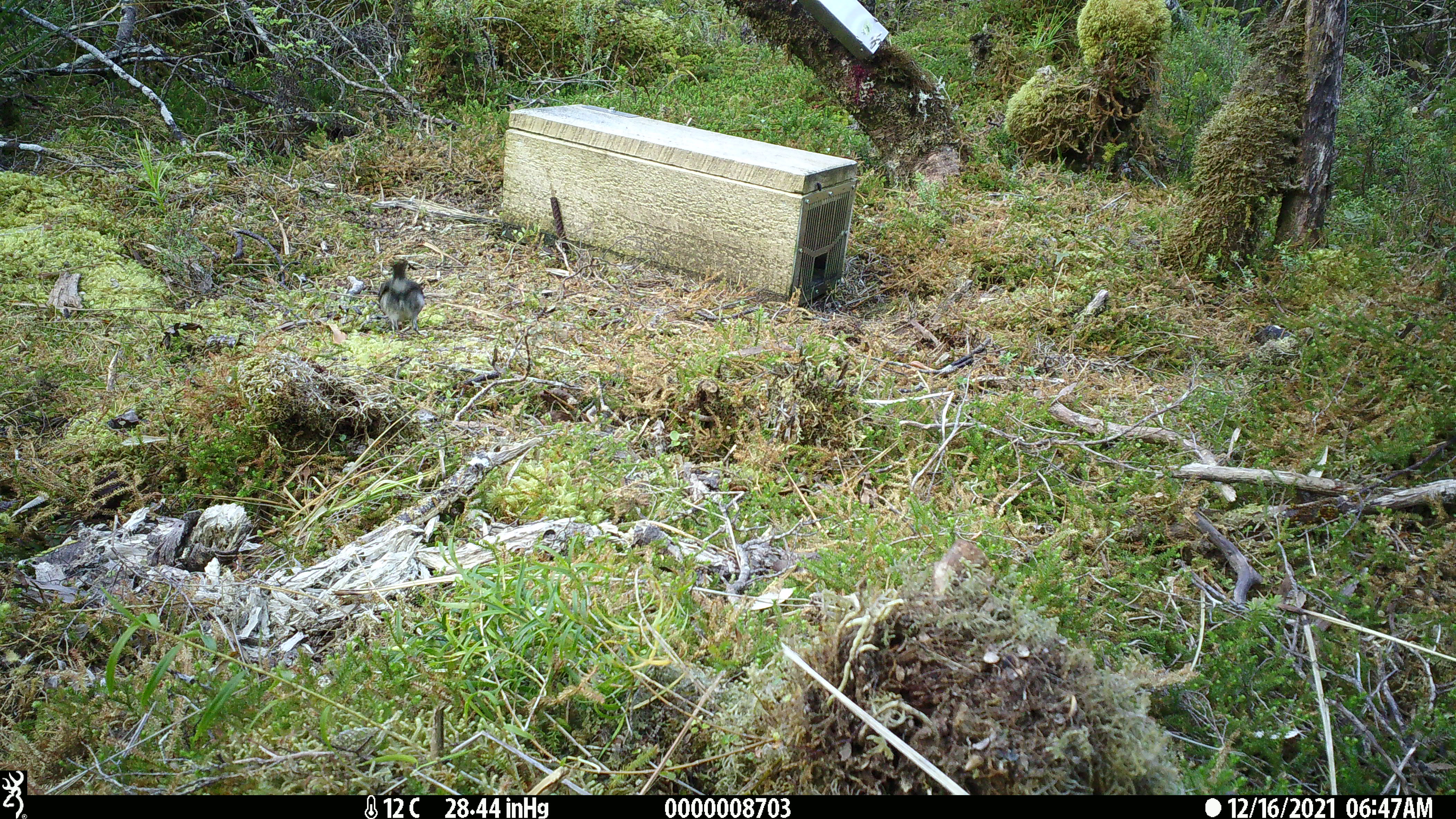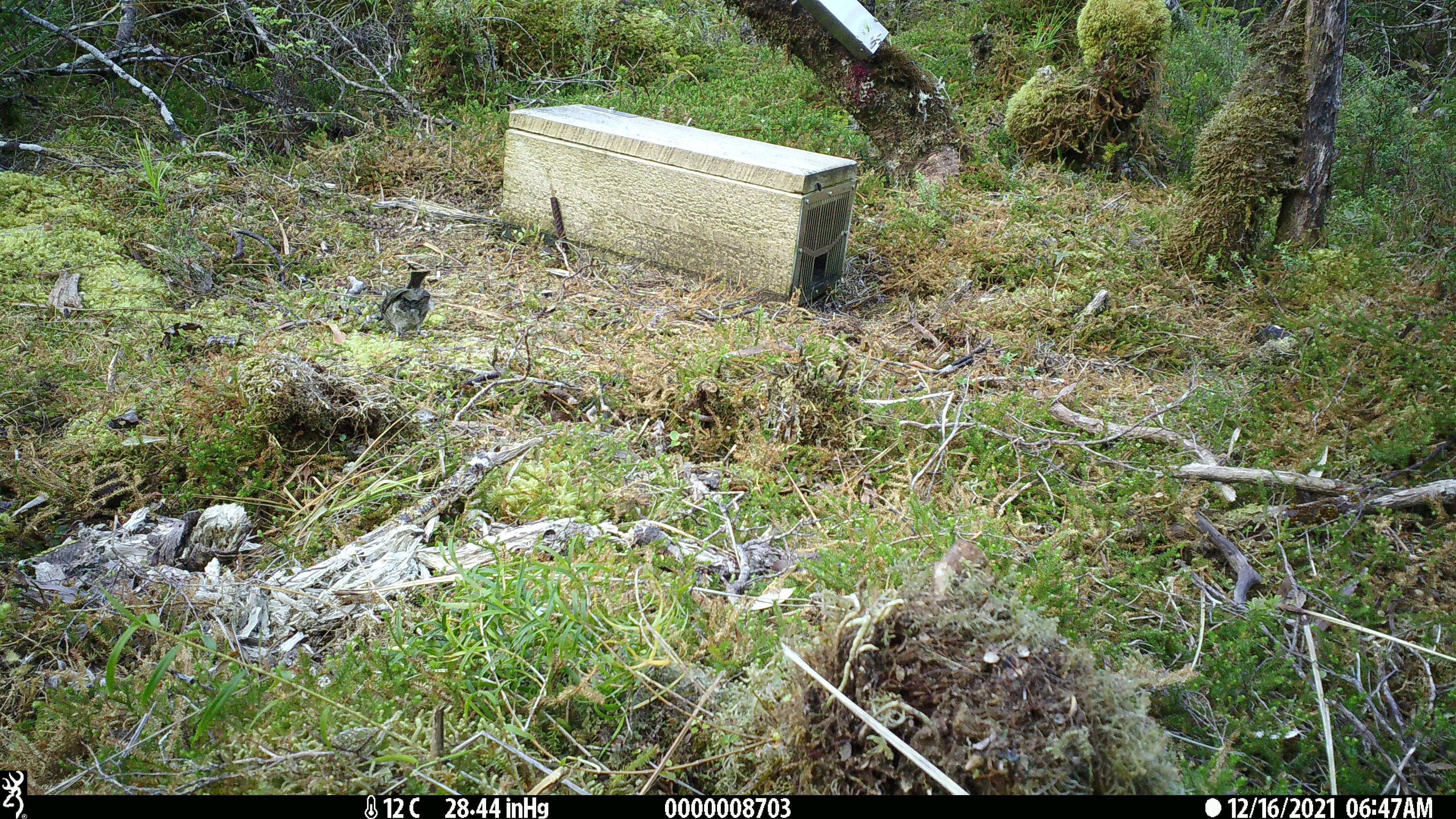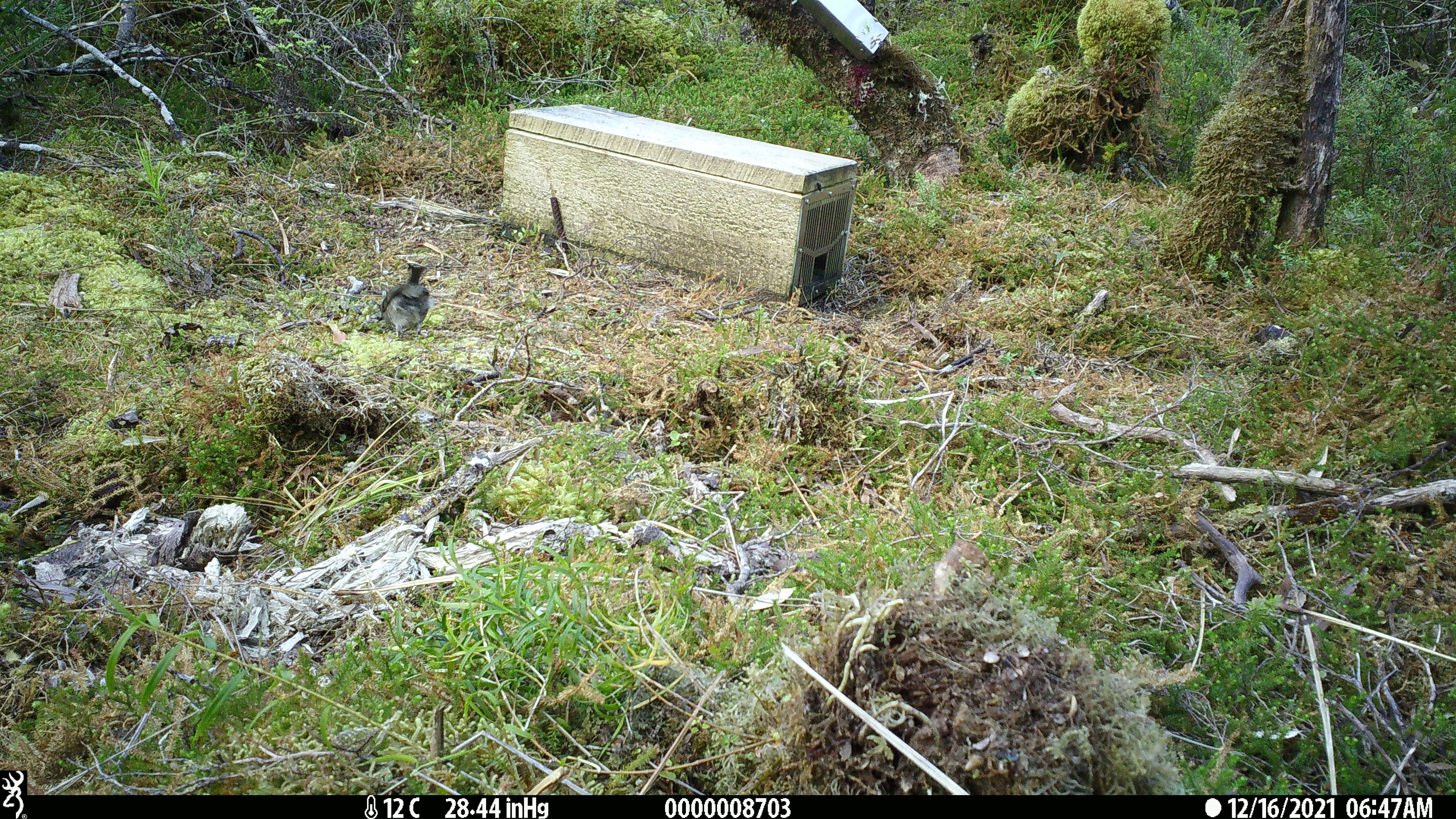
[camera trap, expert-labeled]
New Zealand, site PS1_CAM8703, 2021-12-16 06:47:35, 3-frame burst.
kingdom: Animalia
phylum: Chordata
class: Aves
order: Passeriformes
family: Petroicidae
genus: Petroica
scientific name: Petroica australis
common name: new zealand robin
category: robin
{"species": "robin (new zealand robin) (Petroica australis)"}